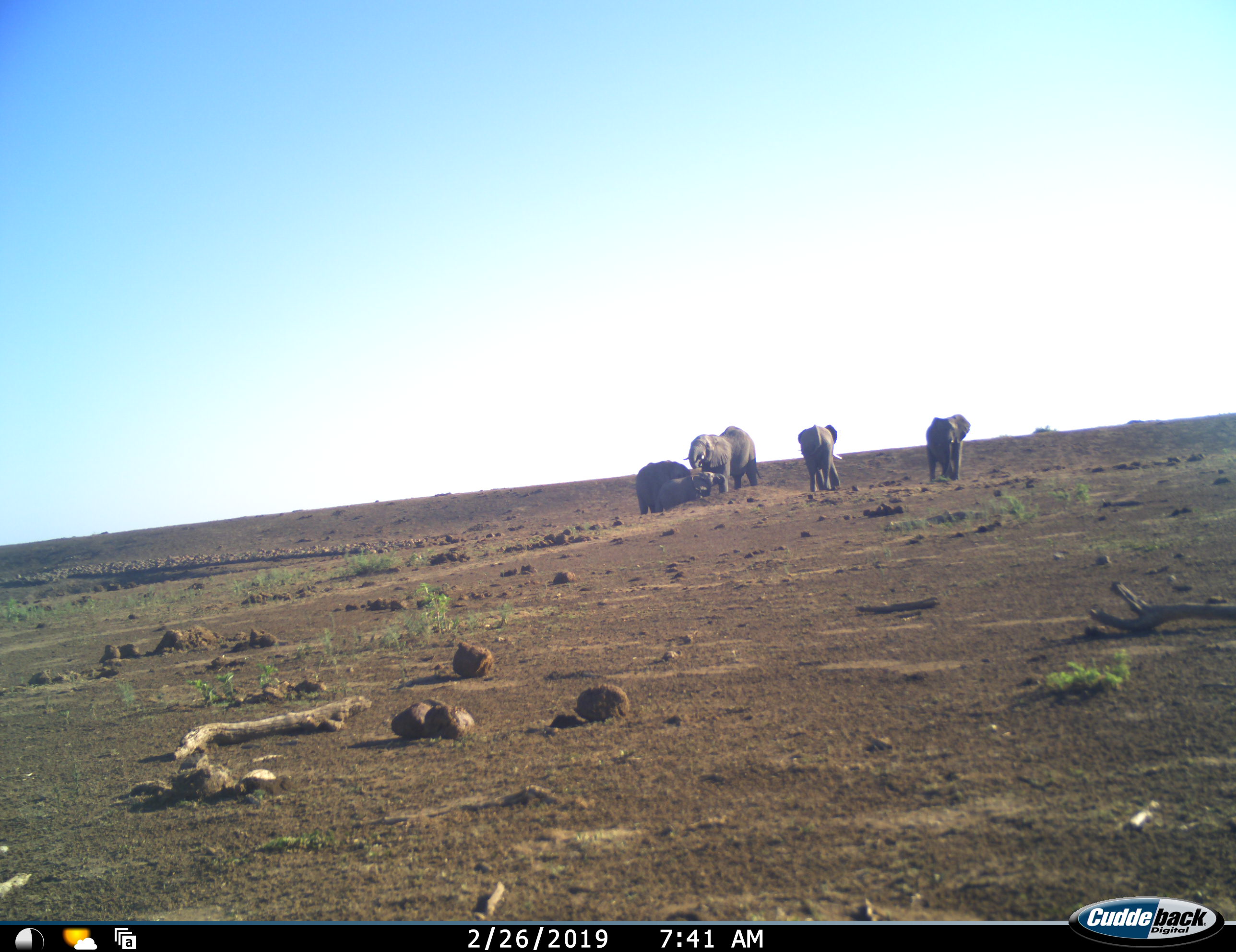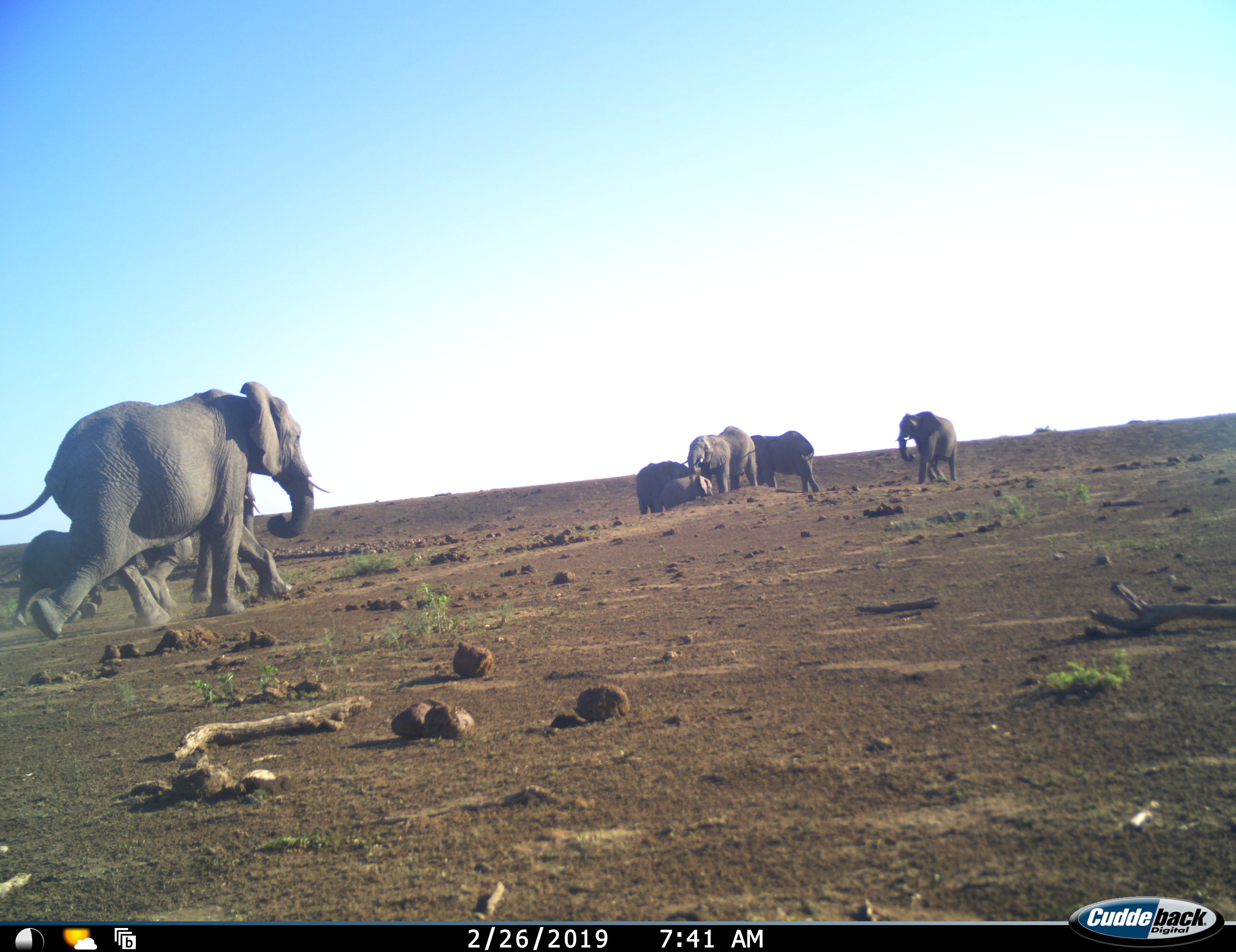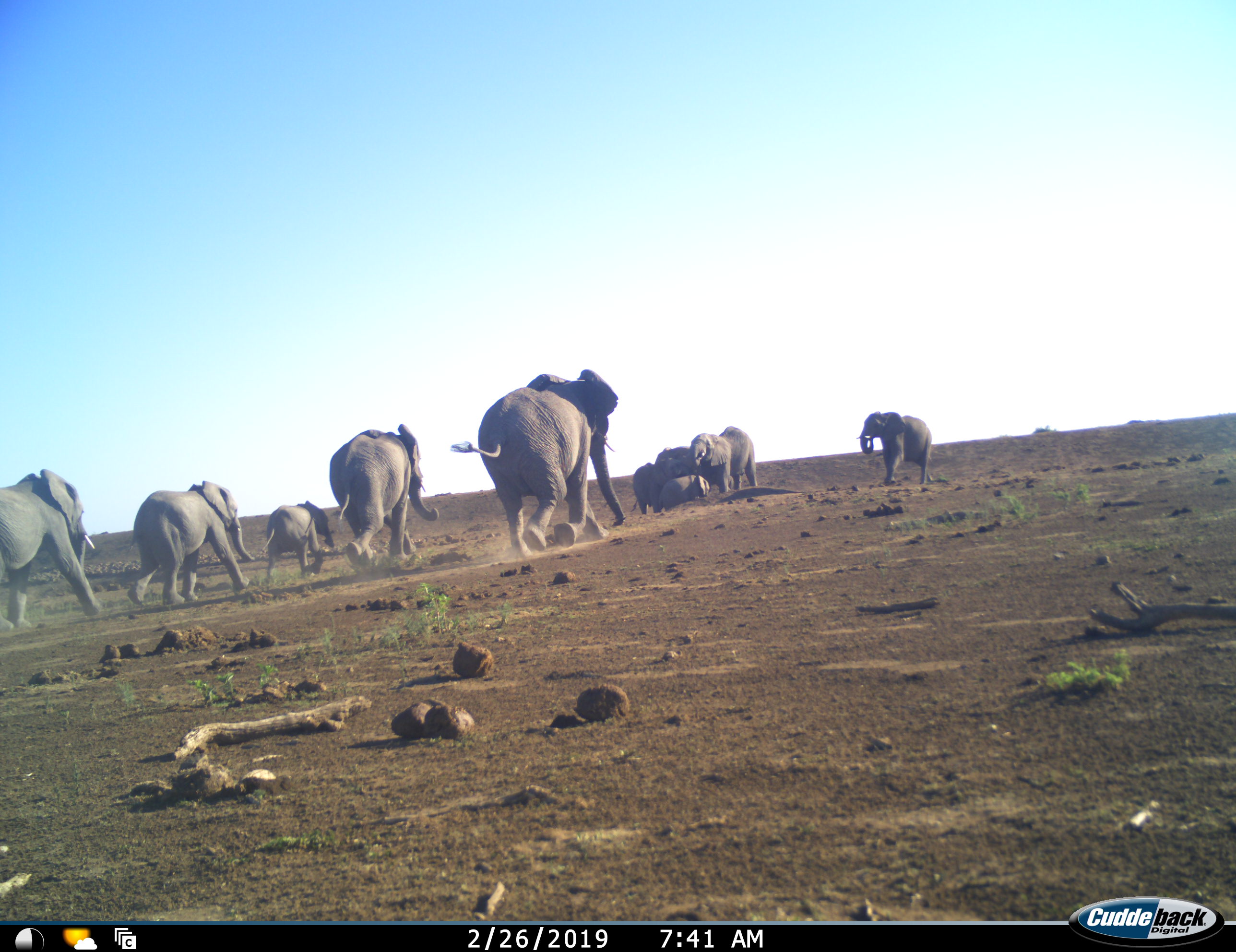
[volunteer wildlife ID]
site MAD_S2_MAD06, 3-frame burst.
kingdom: Animalia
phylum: Chordata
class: Mammalia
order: Proboscidea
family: Elephantidae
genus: Loxodonta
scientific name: Loxodonta africana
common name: african bush elephant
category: elephant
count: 10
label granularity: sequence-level